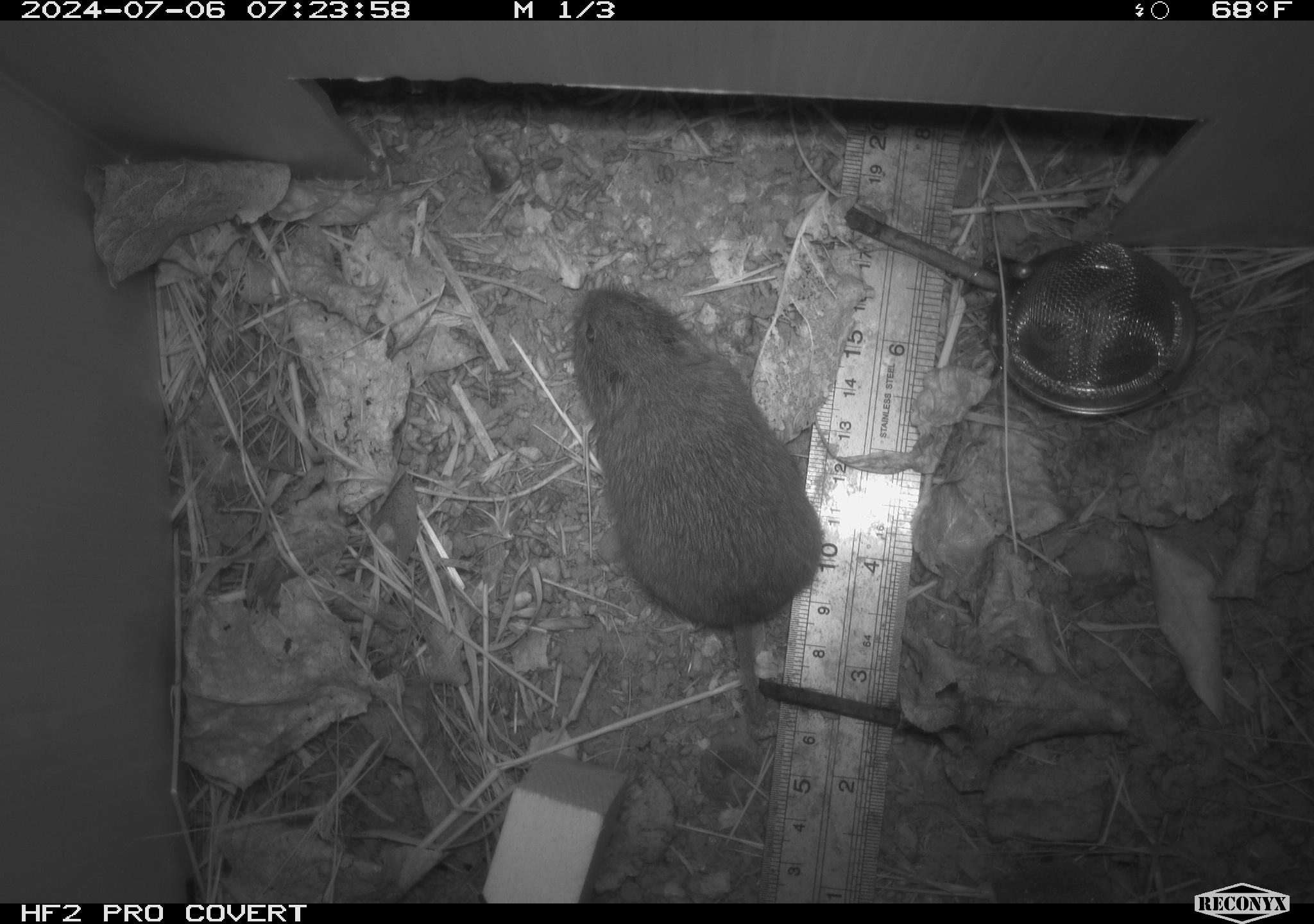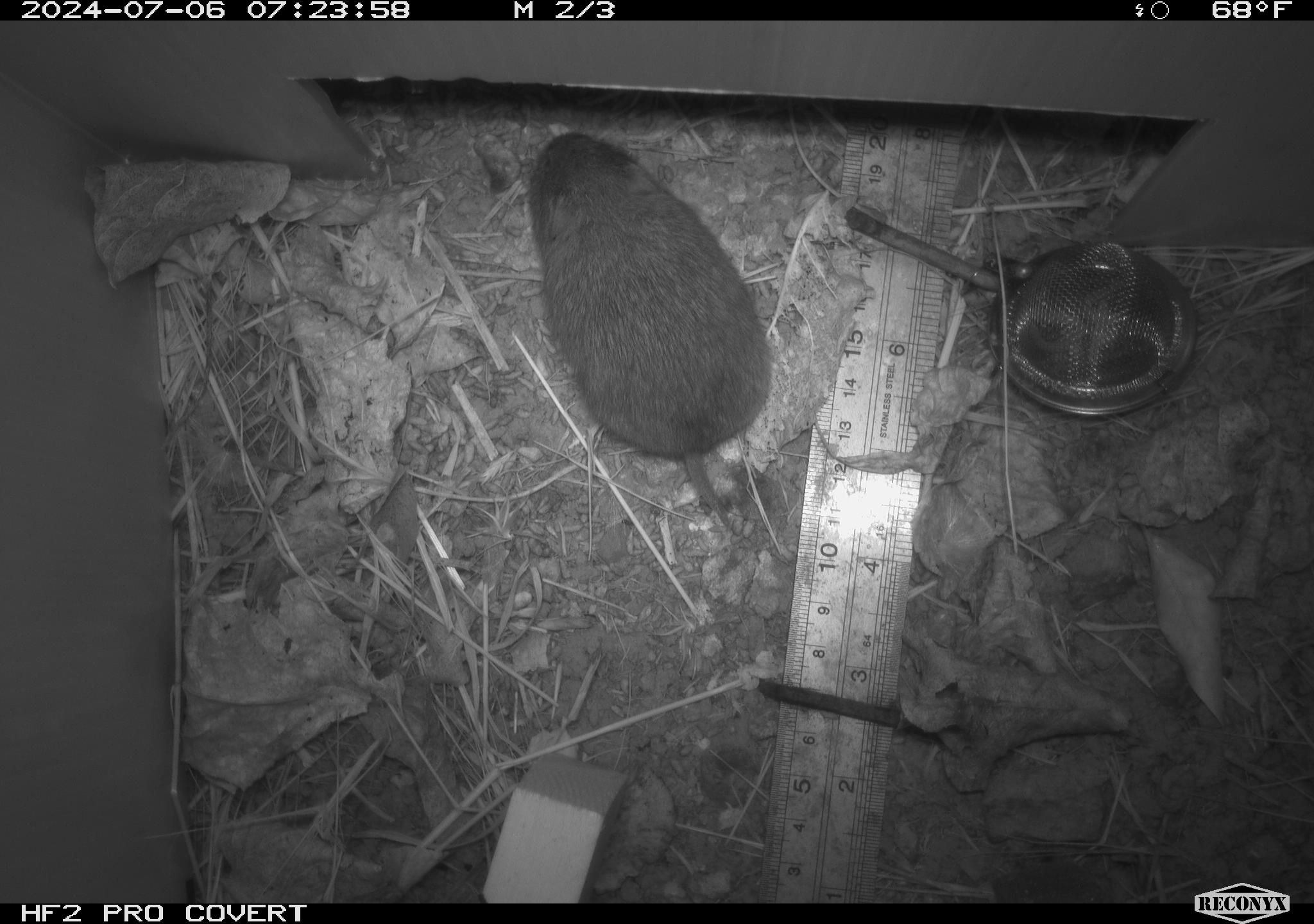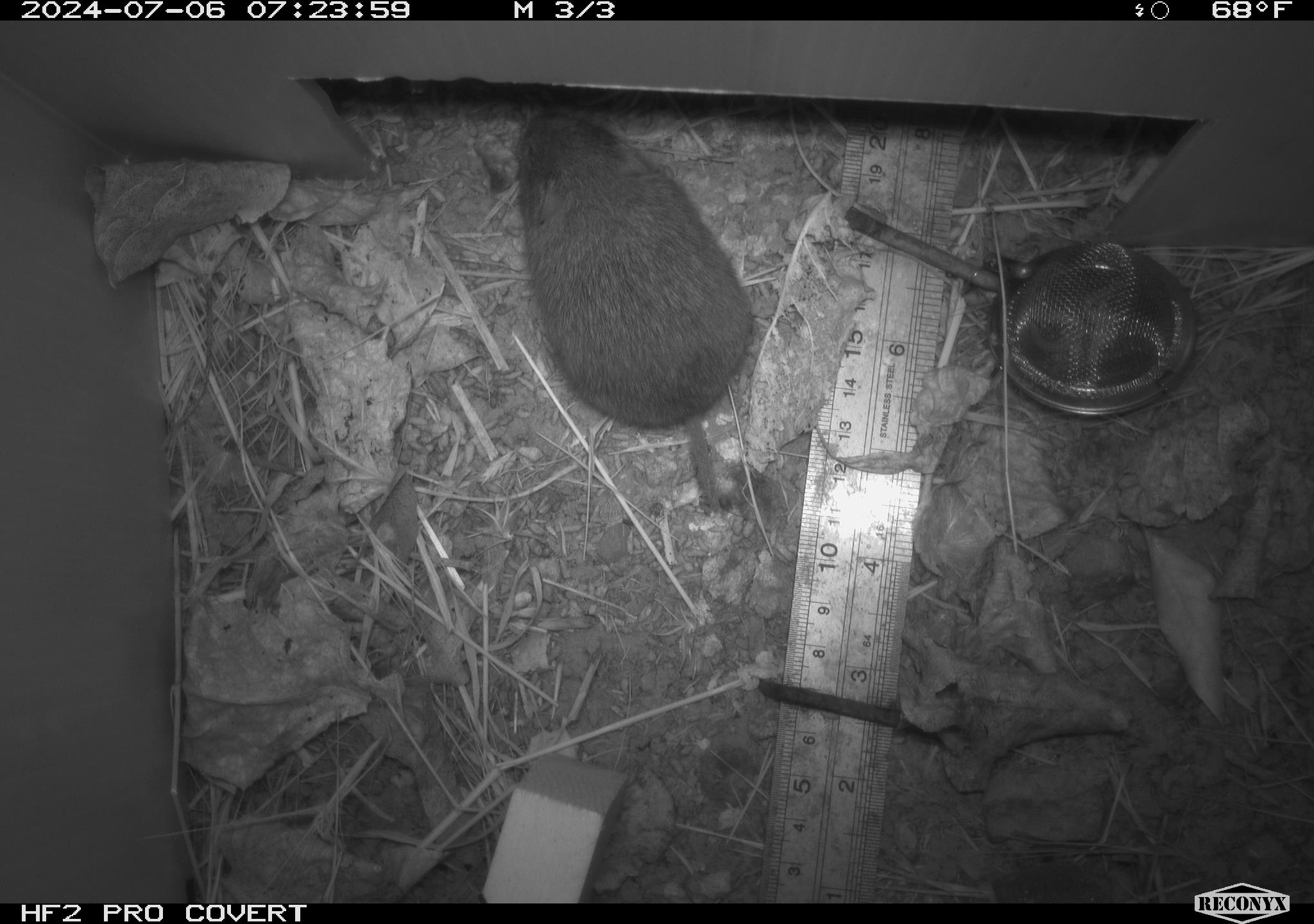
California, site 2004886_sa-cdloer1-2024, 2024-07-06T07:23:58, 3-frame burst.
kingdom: Animalia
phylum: Chordata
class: Mammalia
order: Rodentia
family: Cricetidae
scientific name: Arvicolinae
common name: voles, lemmings, and muskrats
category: arvicolinae subfamily